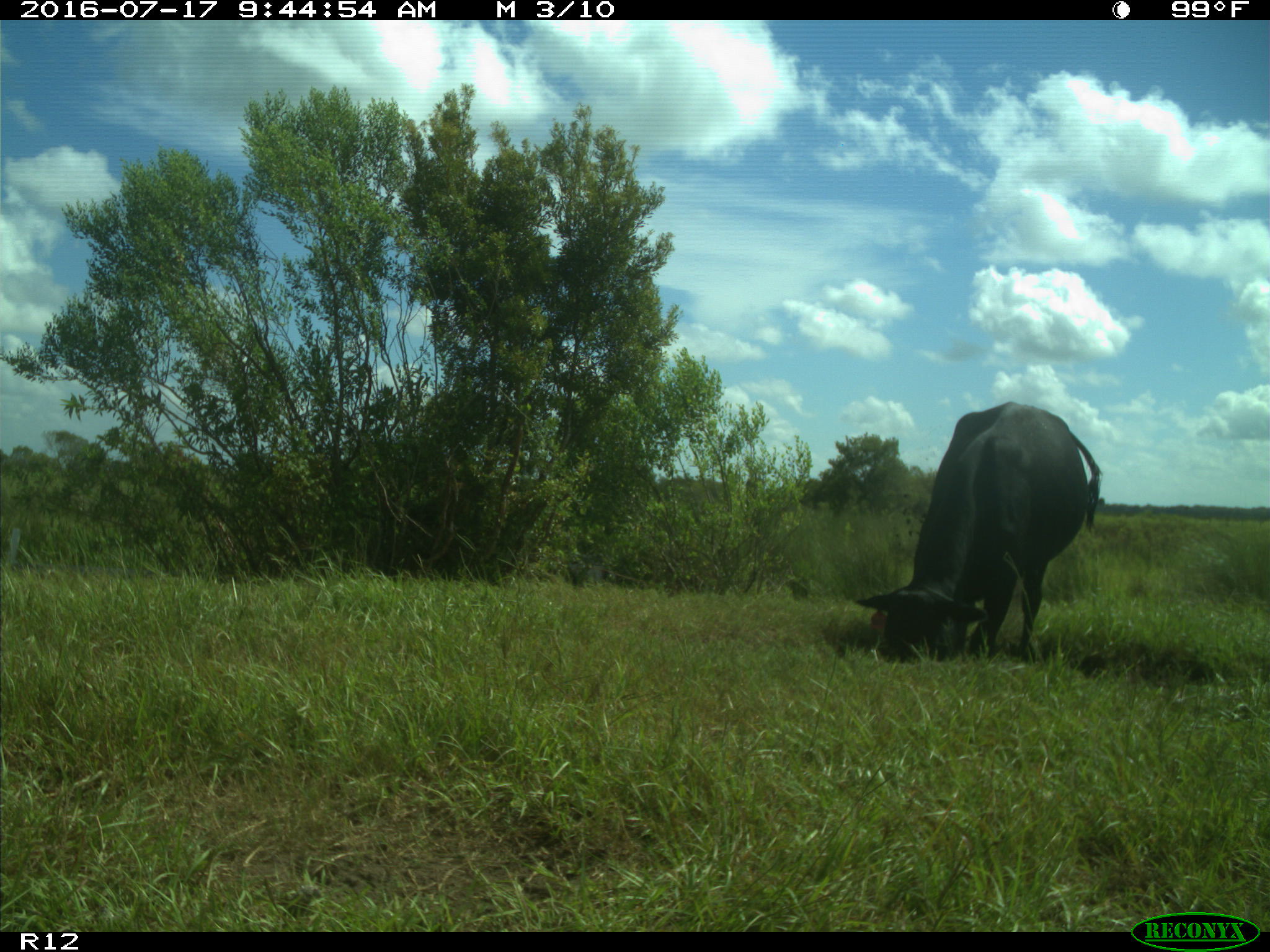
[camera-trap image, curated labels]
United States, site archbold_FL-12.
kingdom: Animalia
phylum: Chordata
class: Mammalia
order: Artiodactyla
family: Bovidae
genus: Bos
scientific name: Bos taurus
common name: domestic cow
Bos taurus (domestic cow).